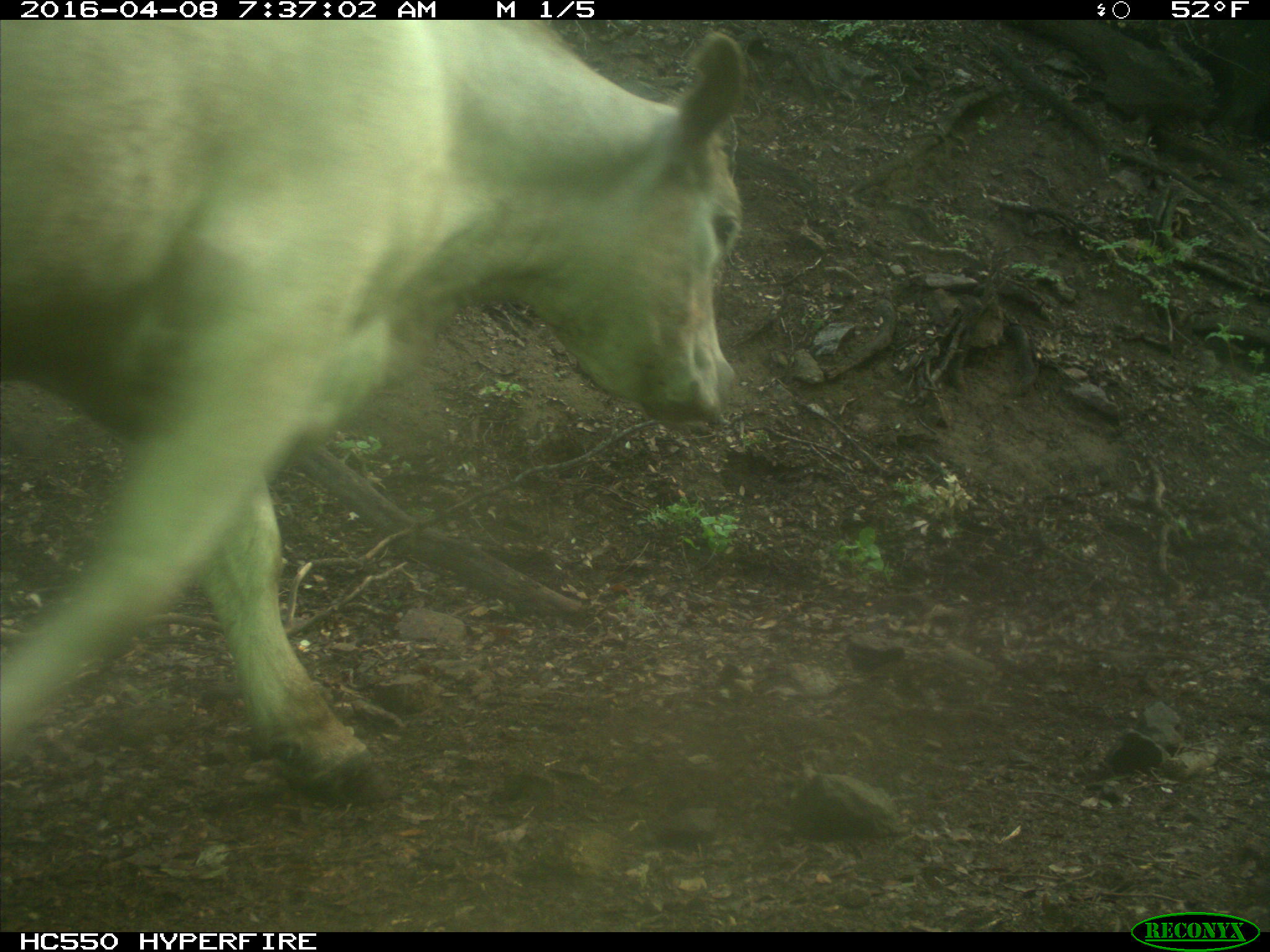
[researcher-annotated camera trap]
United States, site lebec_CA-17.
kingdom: Animalia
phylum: Chordata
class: Mammalia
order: Artiodactyla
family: Bovidae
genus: Bos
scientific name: Bos taurus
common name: domestic cow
Bos taurus (domestic cow).